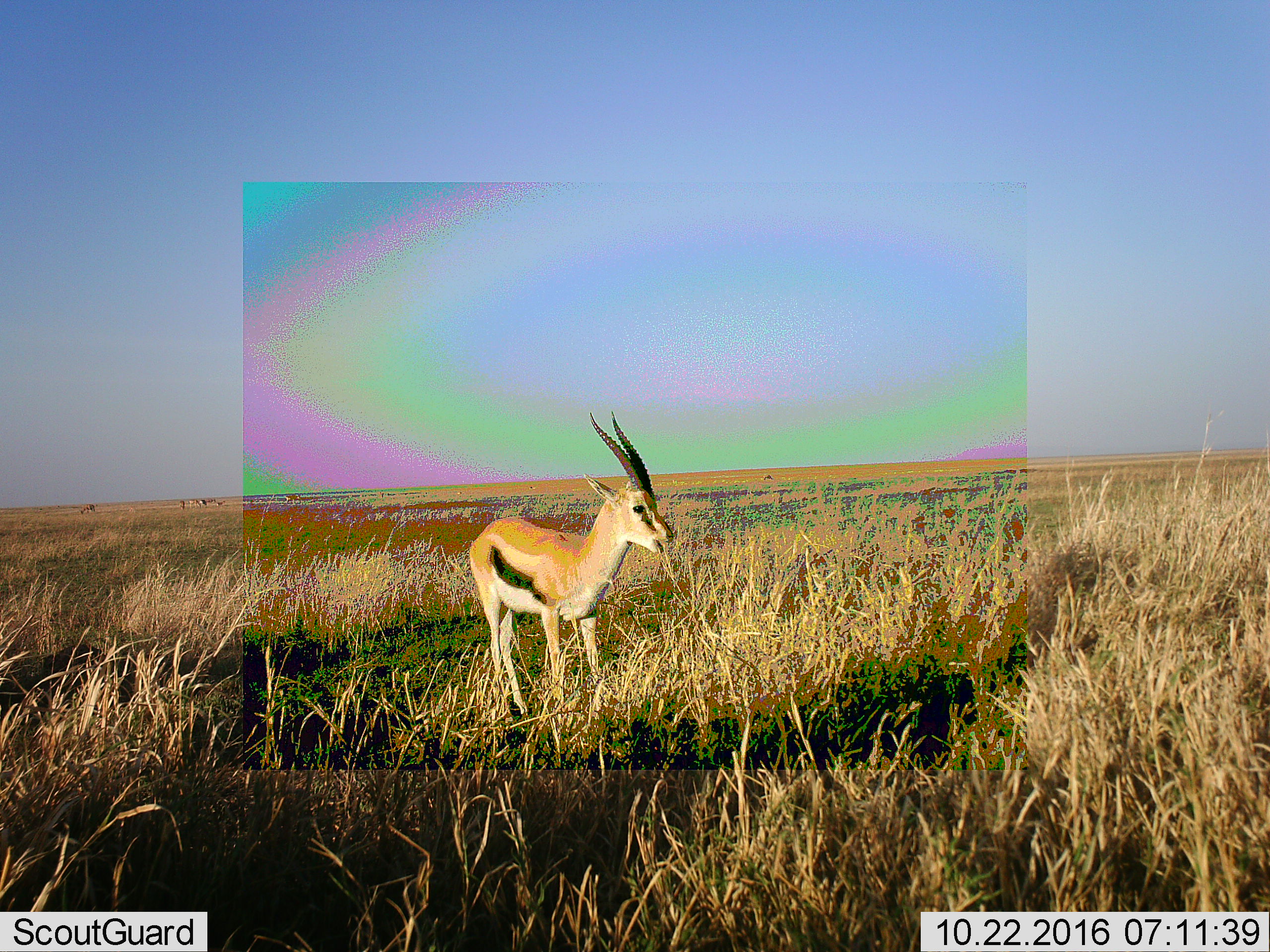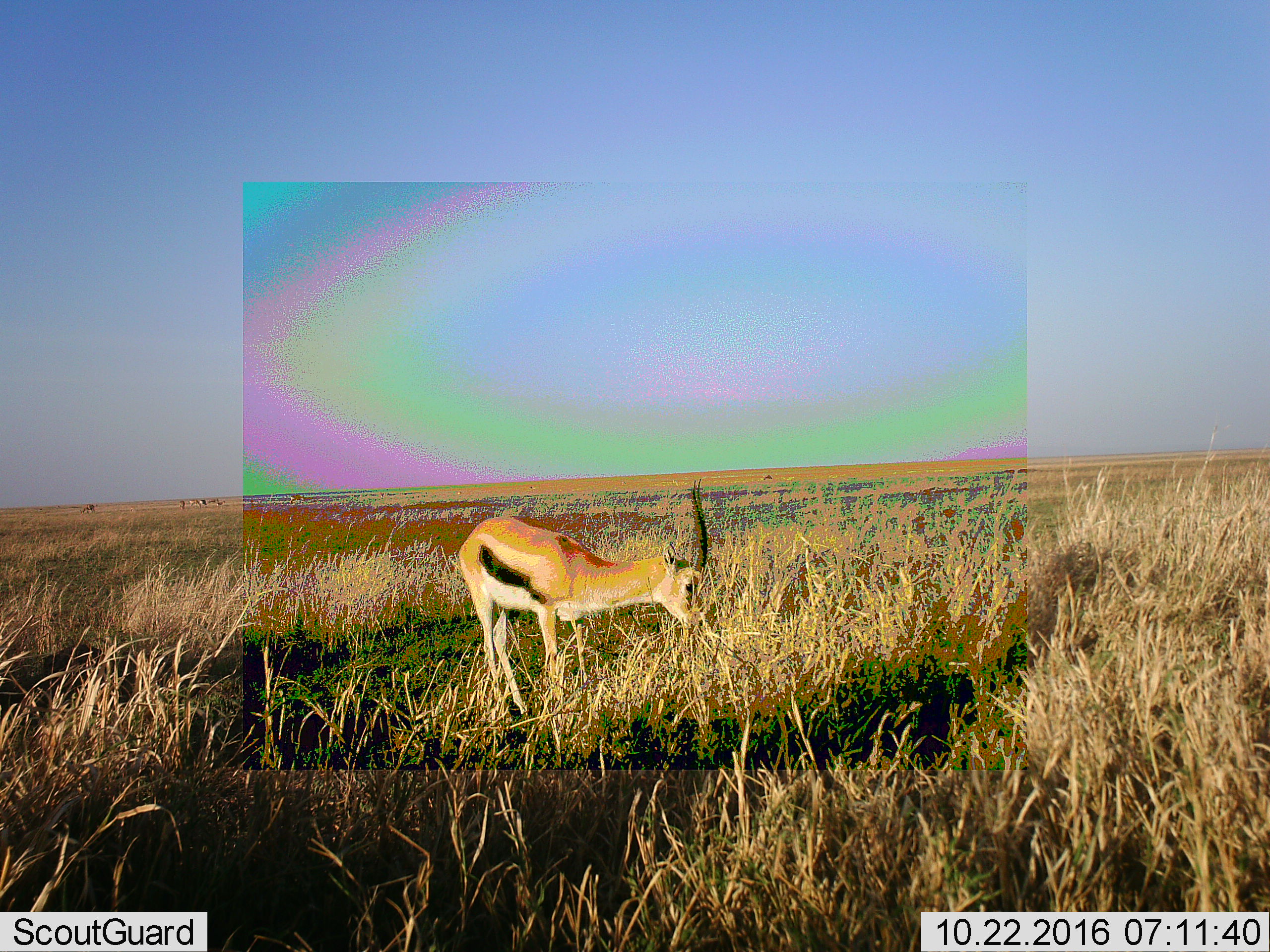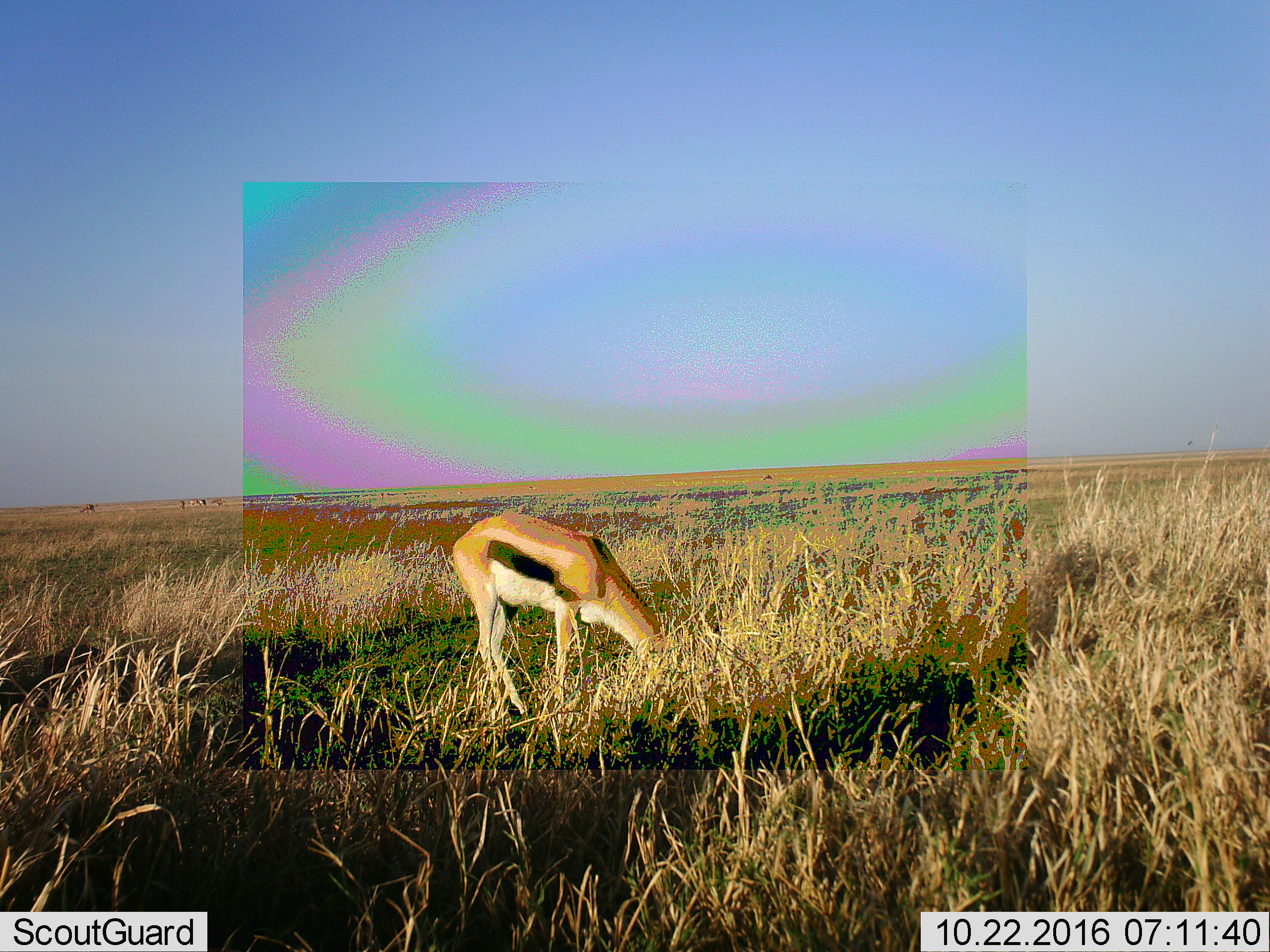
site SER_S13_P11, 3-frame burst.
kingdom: Animalia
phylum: Chordata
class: Mammalia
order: Artiodactyla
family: Bovidae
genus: Eudorcas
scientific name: Eudorcas thomsonii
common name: thomson's gazelle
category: gazellethomsons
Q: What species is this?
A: Gazellethomsons (thomson's gazelle) (Eudorcas thomsonii).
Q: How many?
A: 1.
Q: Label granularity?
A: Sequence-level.